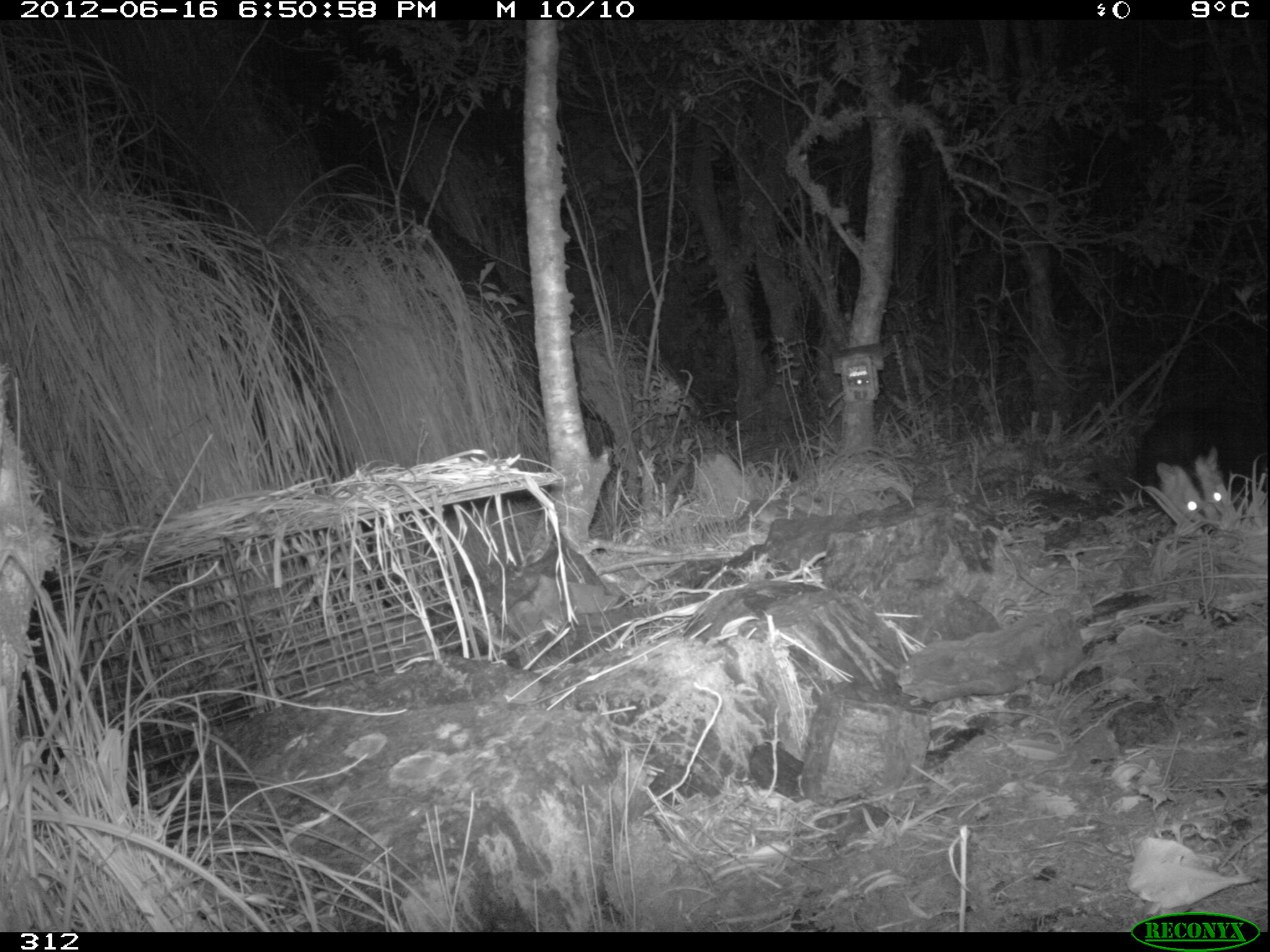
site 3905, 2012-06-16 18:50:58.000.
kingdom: Animalia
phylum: Chordata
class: Mammalia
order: Didelphimorphia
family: Didelphidae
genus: Didelphis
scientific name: Didelphis pernigra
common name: andean white-eared opossum